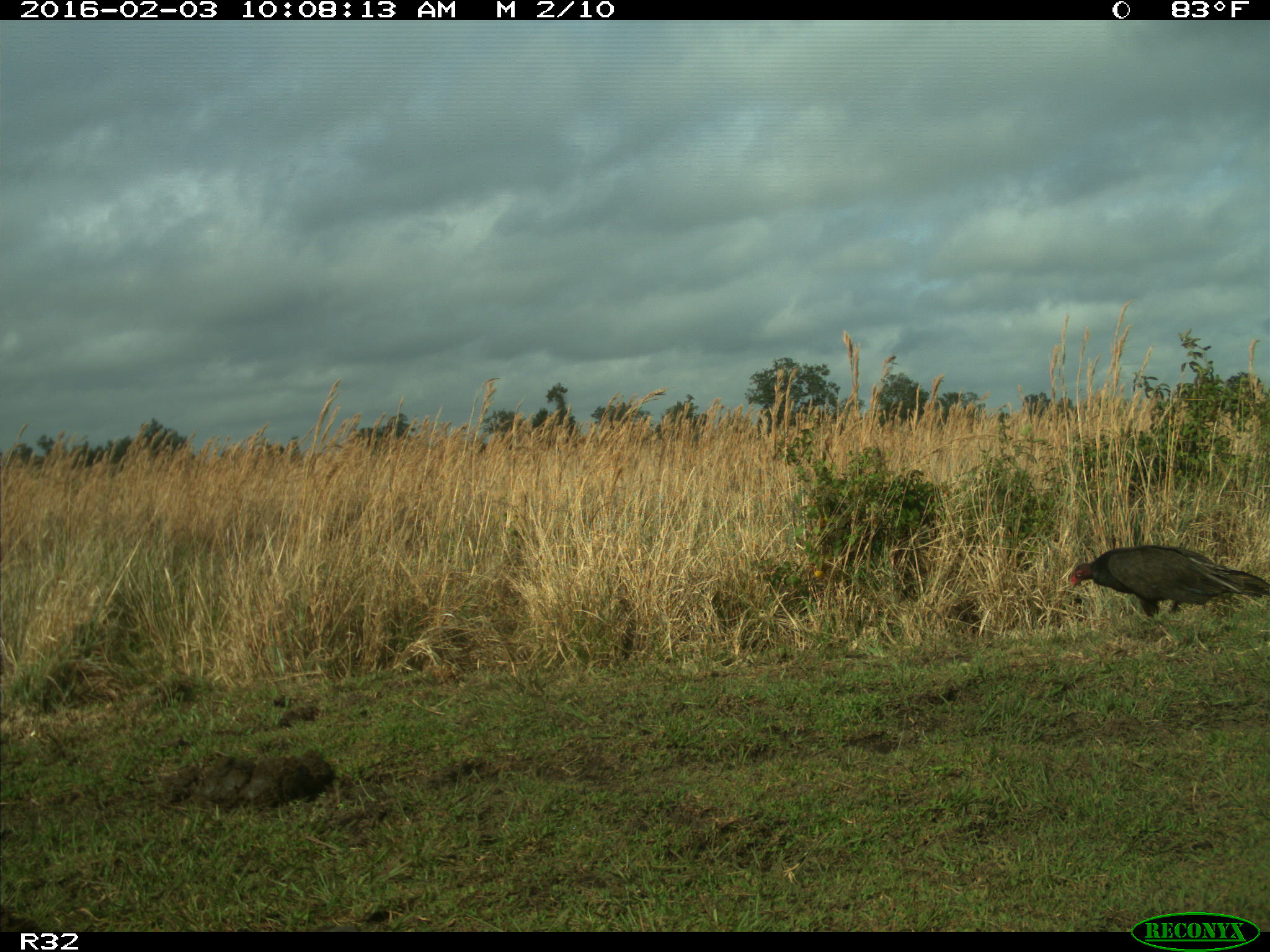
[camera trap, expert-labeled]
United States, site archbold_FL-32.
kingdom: Animalia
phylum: Chordata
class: Aves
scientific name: Aves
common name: birds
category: unidentified bird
Unidentified bird (birds) (Aves).